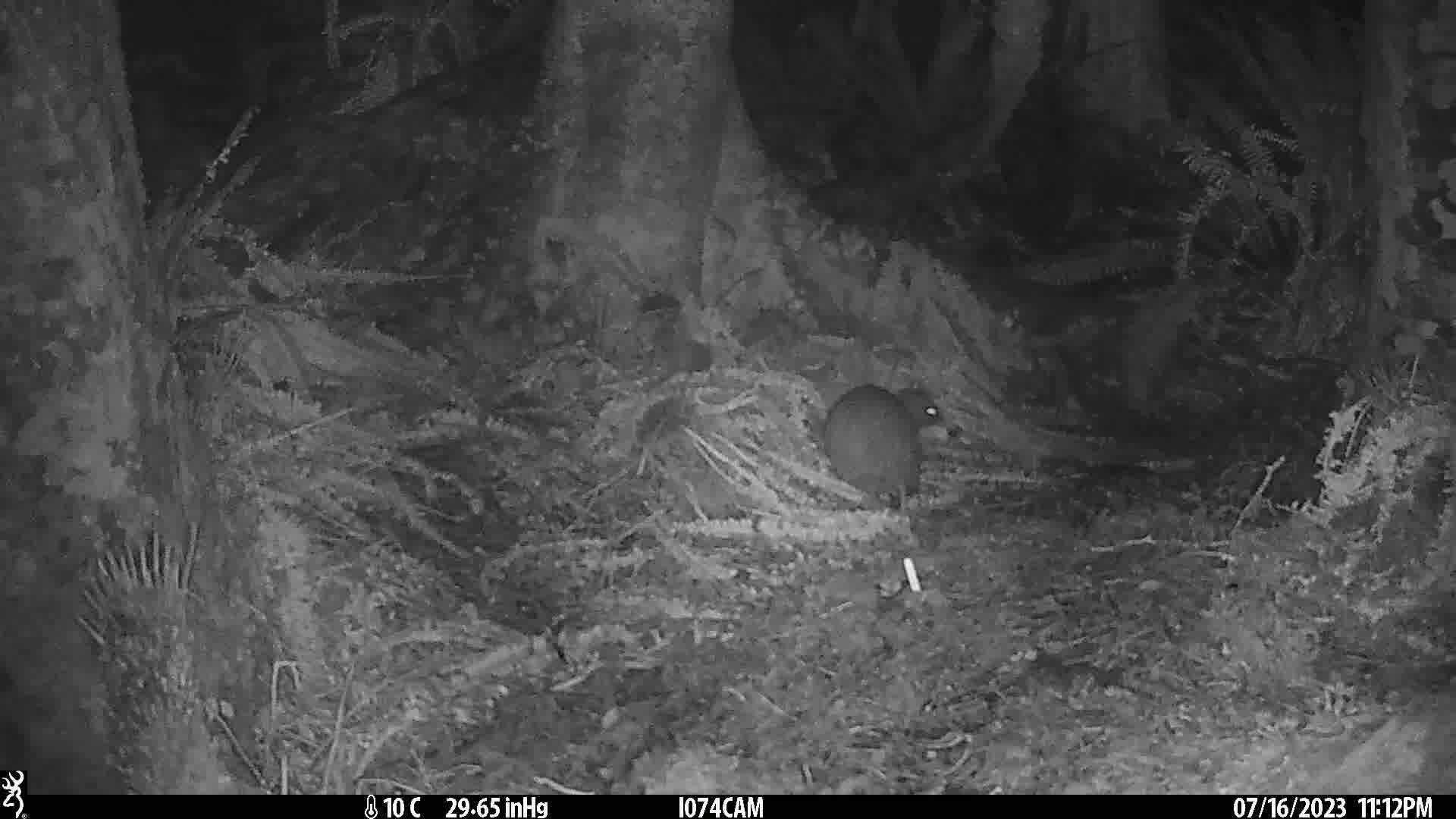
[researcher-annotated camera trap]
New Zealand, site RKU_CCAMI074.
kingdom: Animalia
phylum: Chordata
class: Aves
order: Apterygiformes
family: Apterygidae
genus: Apteryx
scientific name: Apteryx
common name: kiwi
Kiwi (Apteryx).